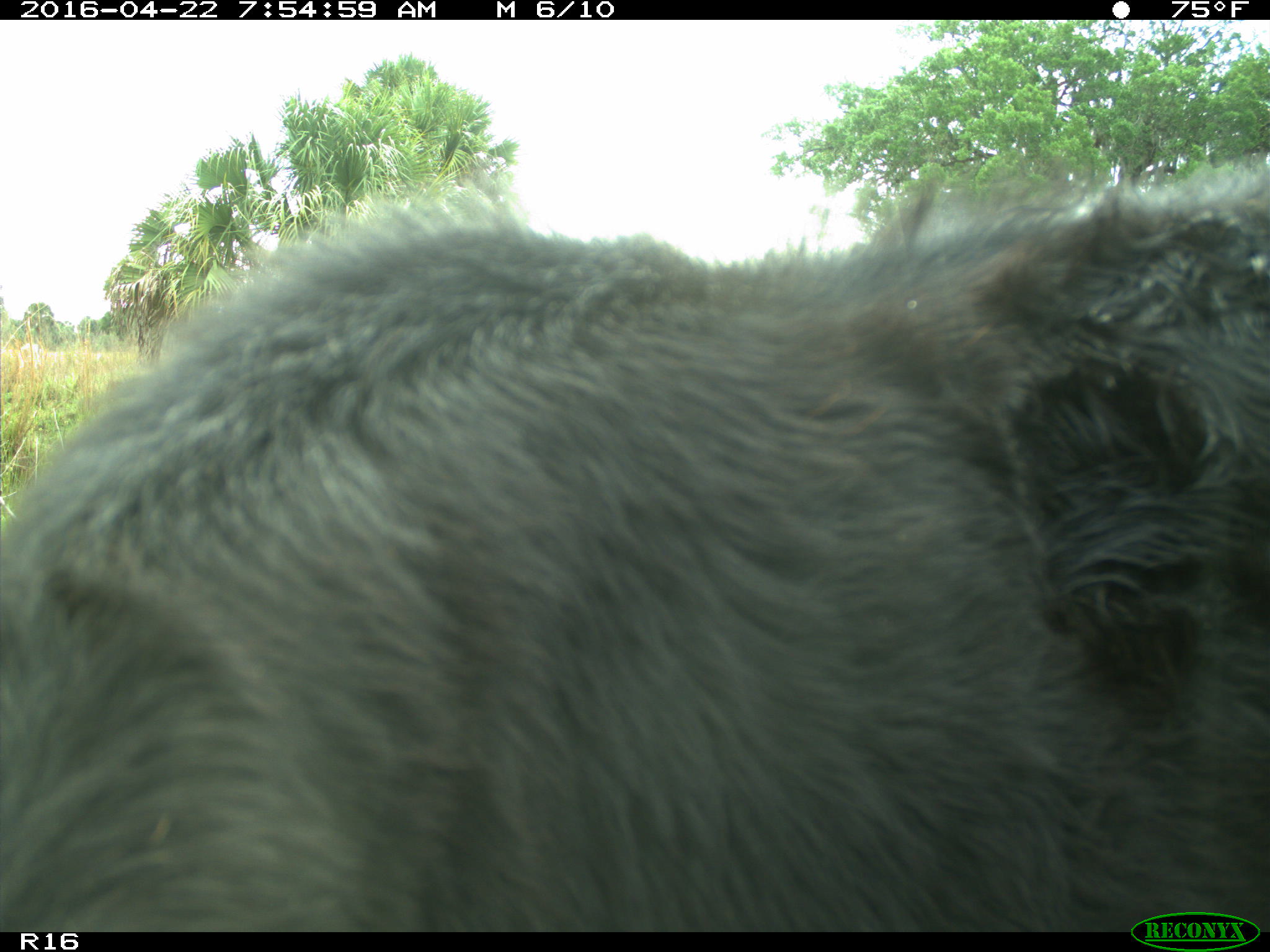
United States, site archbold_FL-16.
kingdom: Animalia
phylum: Chordata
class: Mammalia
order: Artiodactyla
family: Bovidae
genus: Bos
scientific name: Bos taurus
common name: domestic cow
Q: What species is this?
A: Bos taurus (domestic cow).